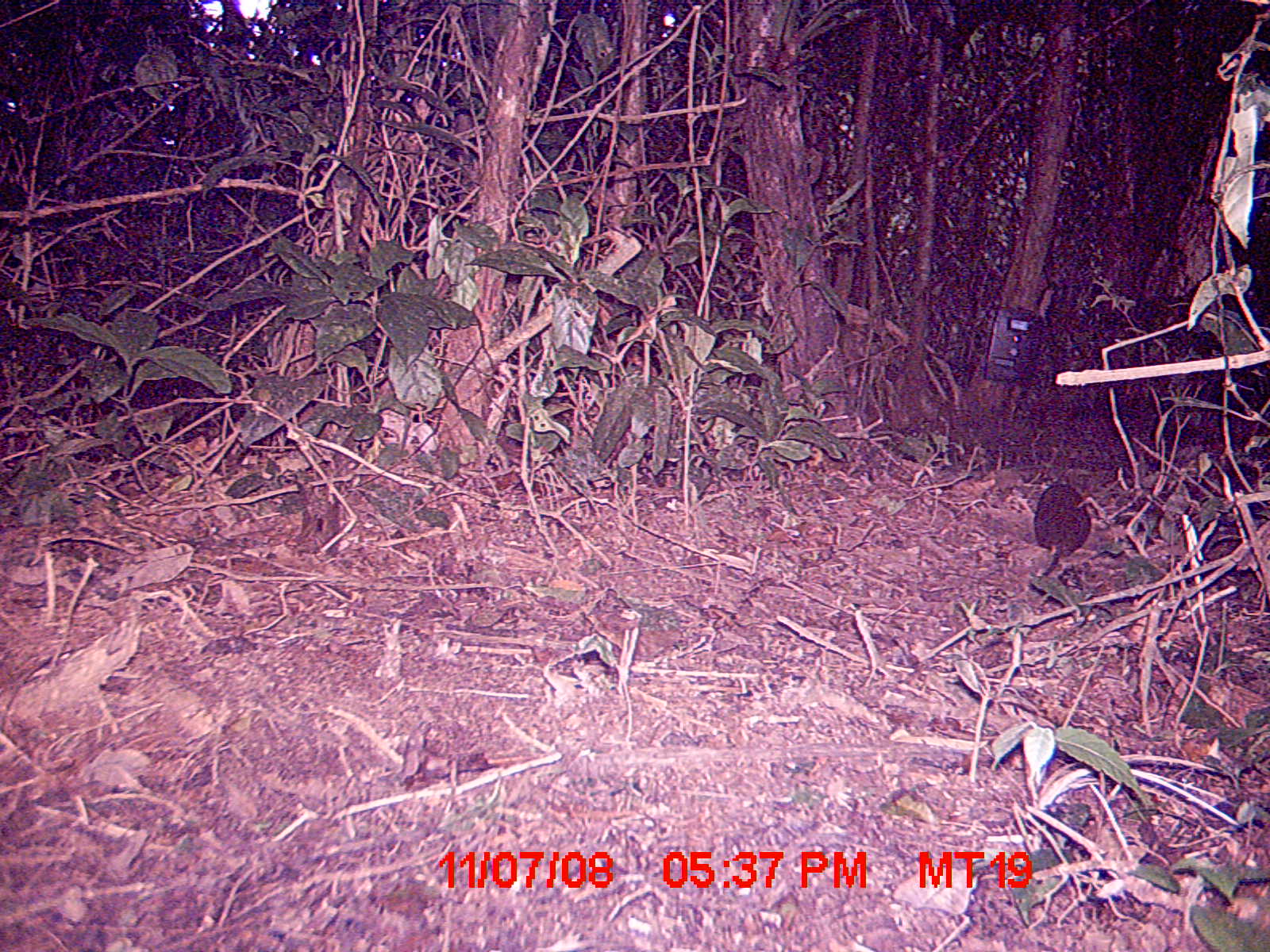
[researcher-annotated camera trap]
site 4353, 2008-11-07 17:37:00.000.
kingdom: Animalia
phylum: Chordata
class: Mammalia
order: Rodentia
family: Nesomyidae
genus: Nesomys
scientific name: Nesomys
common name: nesomys rodents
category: nesomys sp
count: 1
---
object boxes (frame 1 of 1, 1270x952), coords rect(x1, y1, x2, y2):
nesomys sp: rect(1034, 482, 1090, 577)